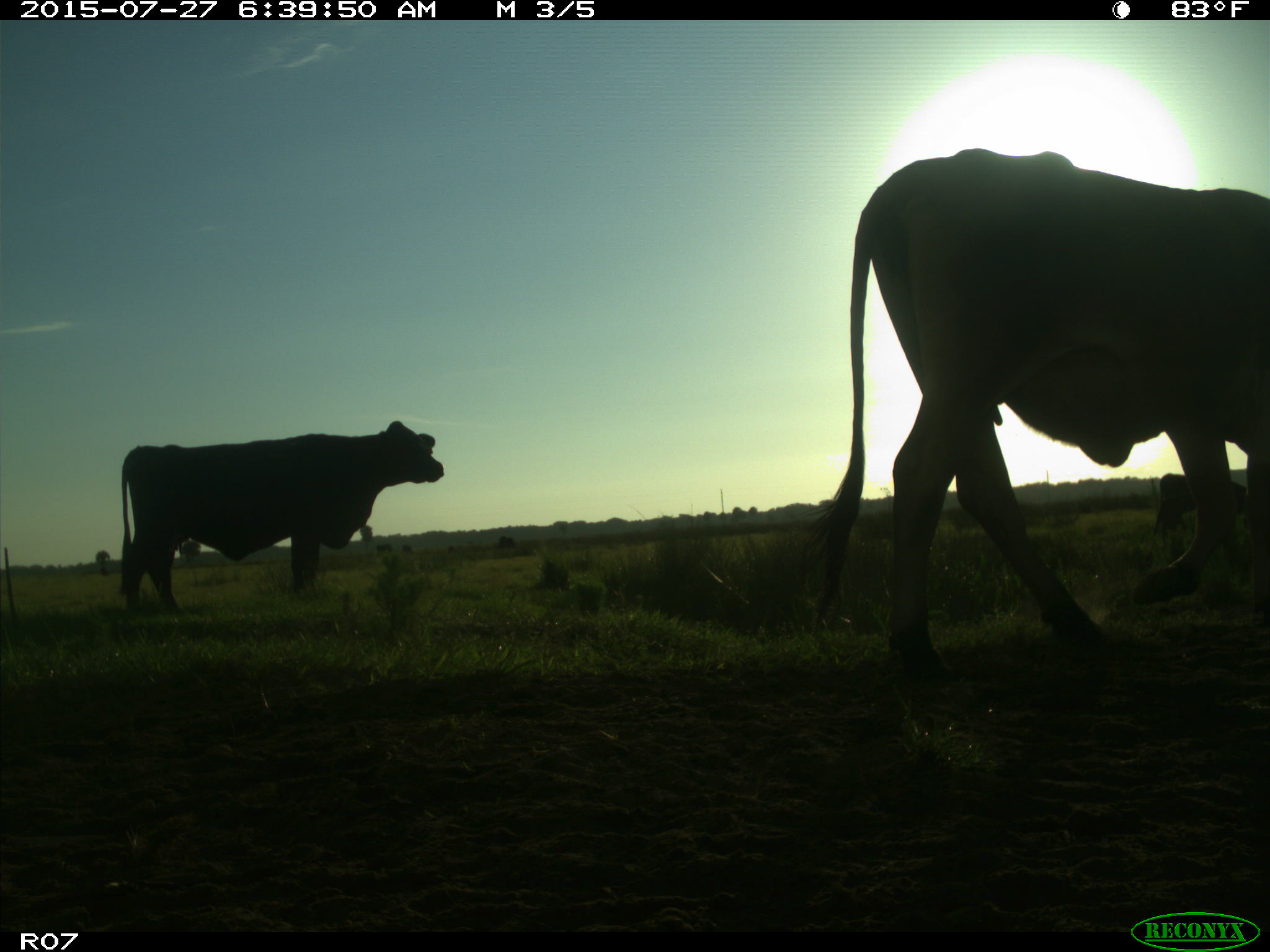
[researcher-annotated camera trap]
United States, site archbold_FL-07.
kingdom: Animalia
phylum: Chordata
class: Mammalia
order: Artiodactyla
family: Bovidae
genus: Bos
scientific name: Bos taurus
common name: domestic cow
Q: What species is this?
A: Bos taurus (domestic cow).